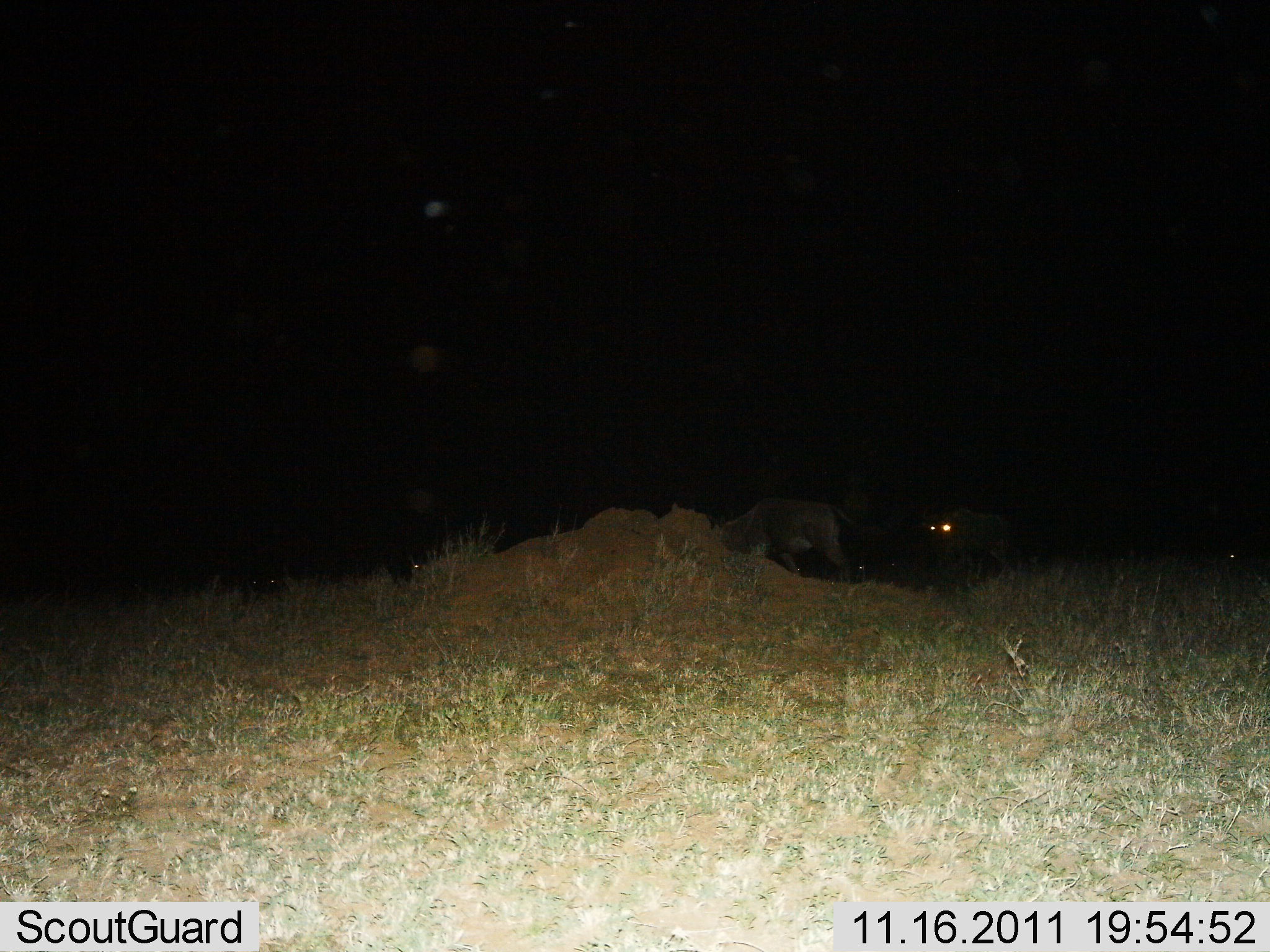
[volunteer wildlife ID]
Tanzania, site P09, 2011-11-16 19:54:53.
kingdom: Animalia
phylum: Chordata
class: Mammalia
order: Artiodactyla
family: Bovidae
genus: Connochaetes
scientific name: Connochaetes taurinus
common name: blue wildebeest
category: wildebeest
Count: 4.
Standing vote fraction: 67%.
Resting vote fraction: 0%.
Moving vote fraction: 33%.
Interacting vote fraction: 0%.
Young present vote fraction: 0%.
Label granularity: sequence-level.